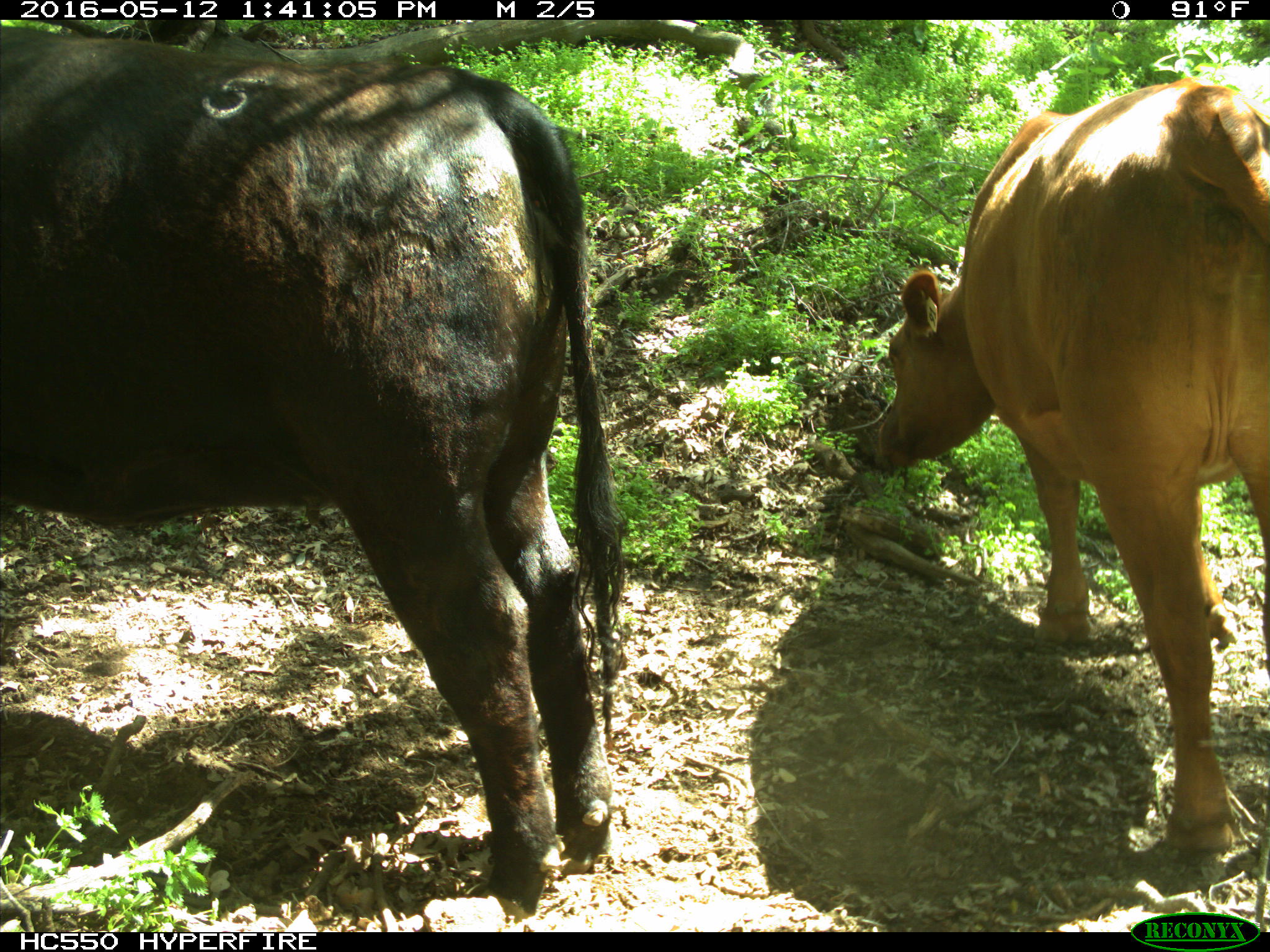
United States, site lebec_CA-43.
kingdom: Animalia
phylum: Chordata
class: Mammalia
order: Artiodactyla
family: Bovidae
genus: Bos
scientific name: Bos taurus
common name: domestic cow